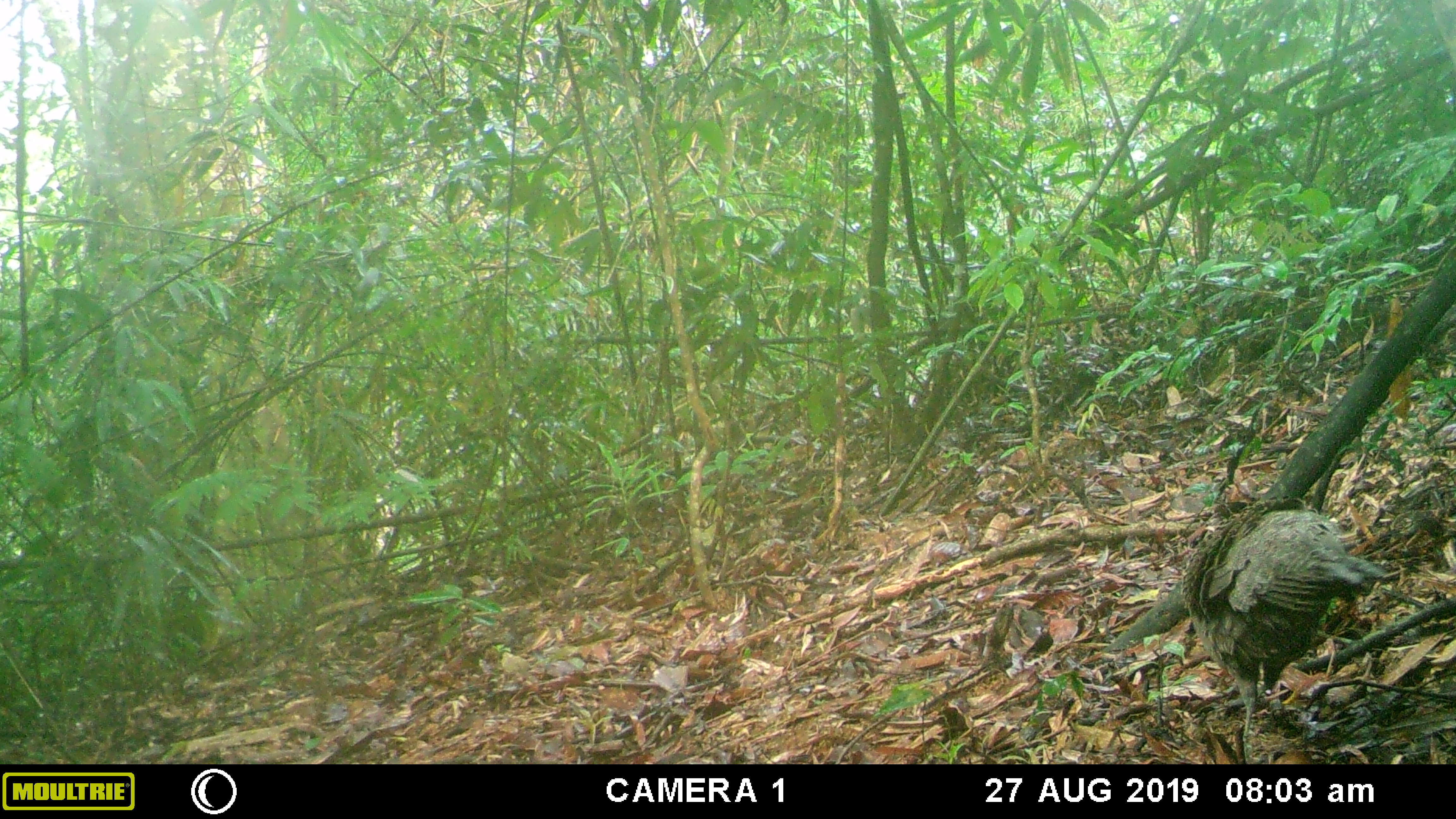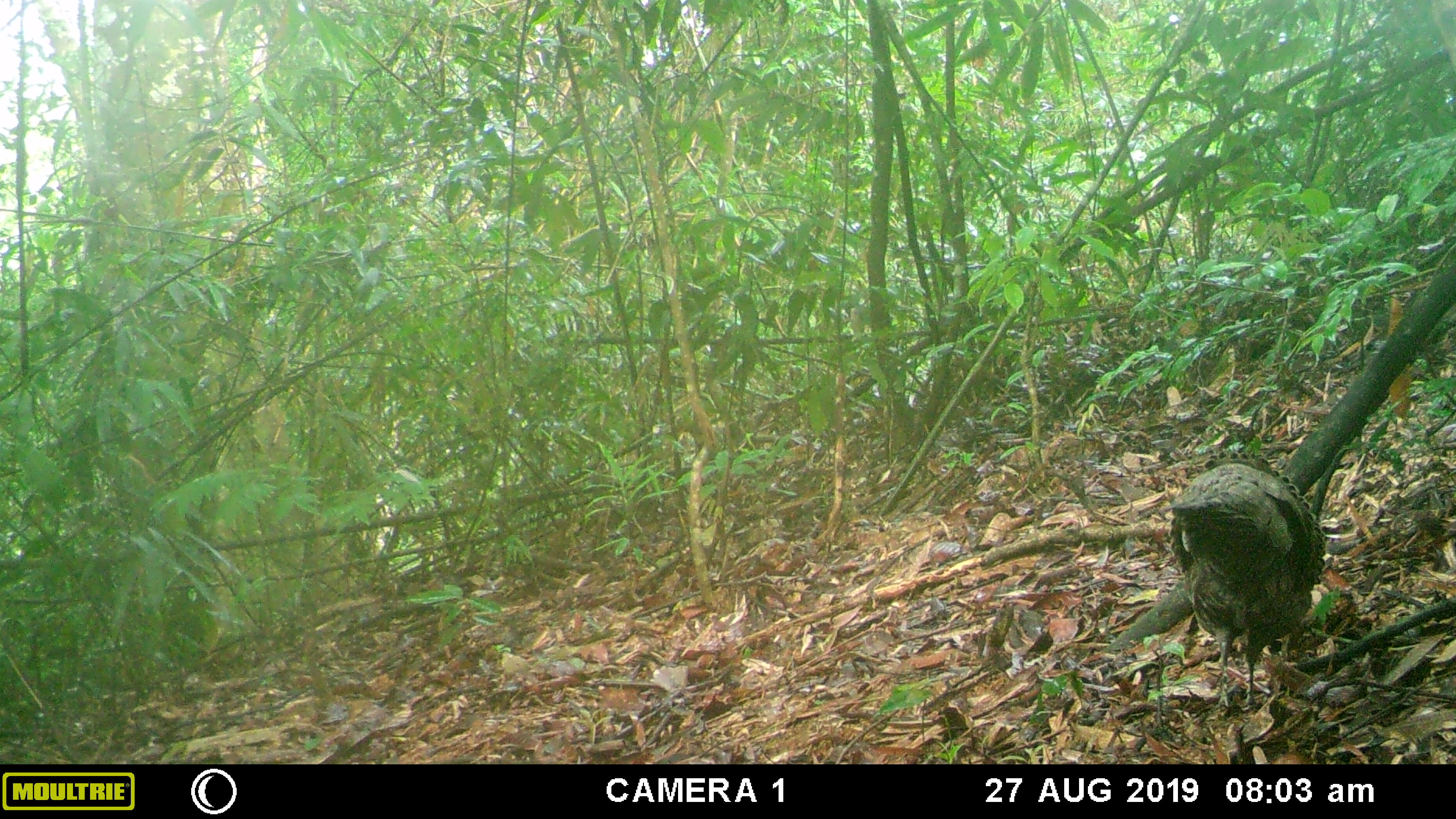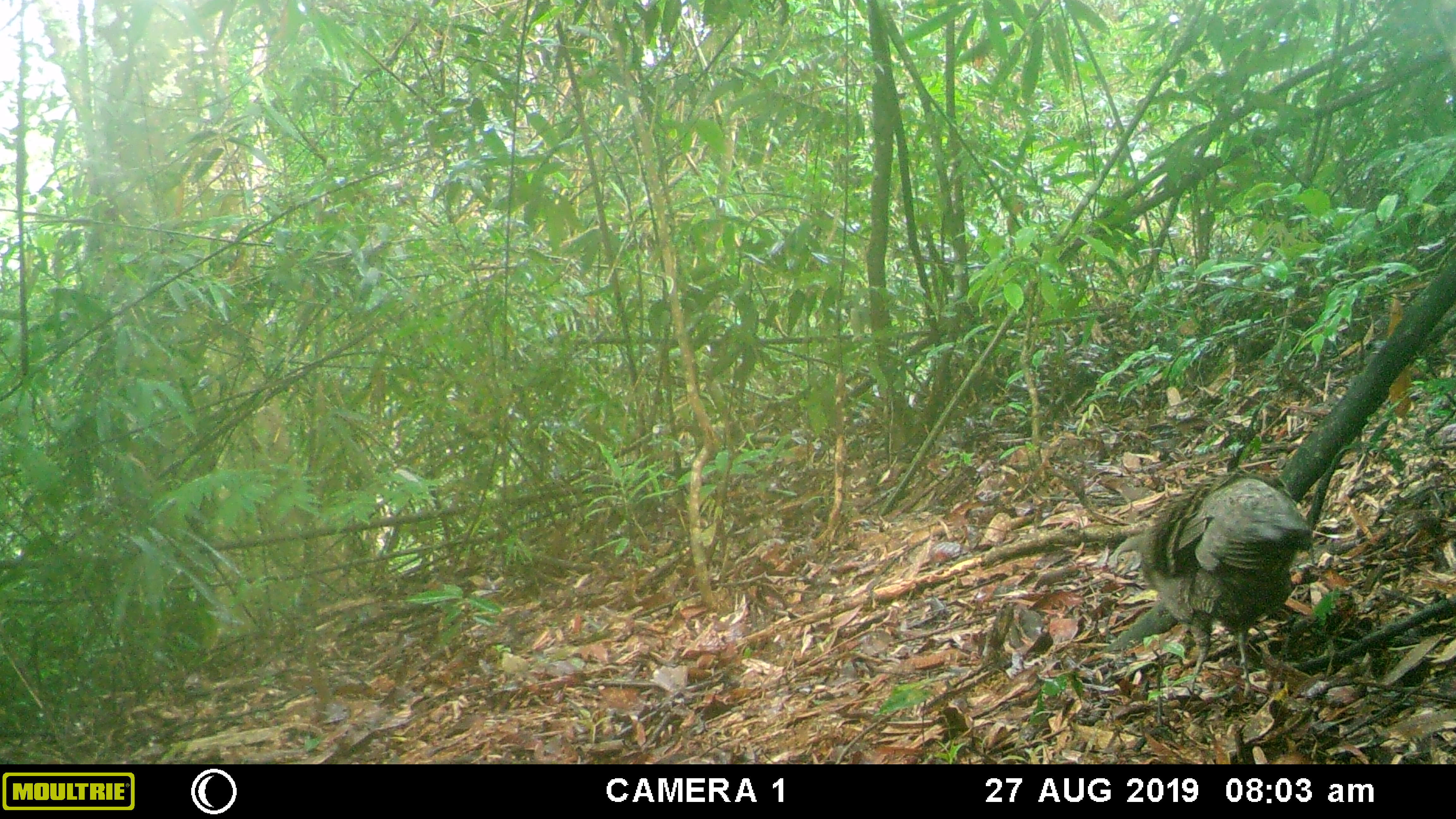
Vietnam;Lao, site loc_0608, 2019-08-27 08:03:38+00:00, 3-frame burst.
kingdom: Animalia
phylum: Chordata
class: Aves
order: Galliformes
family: Phasianidae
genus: Polyplectron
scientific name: Polyplectron bicalcaratum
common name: gray peacock-pheasant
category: grey peacock pheasant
Grey peacock pheasant (gray peacock-pheasant) (Polyplectron bicalcaratum). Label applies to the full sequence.